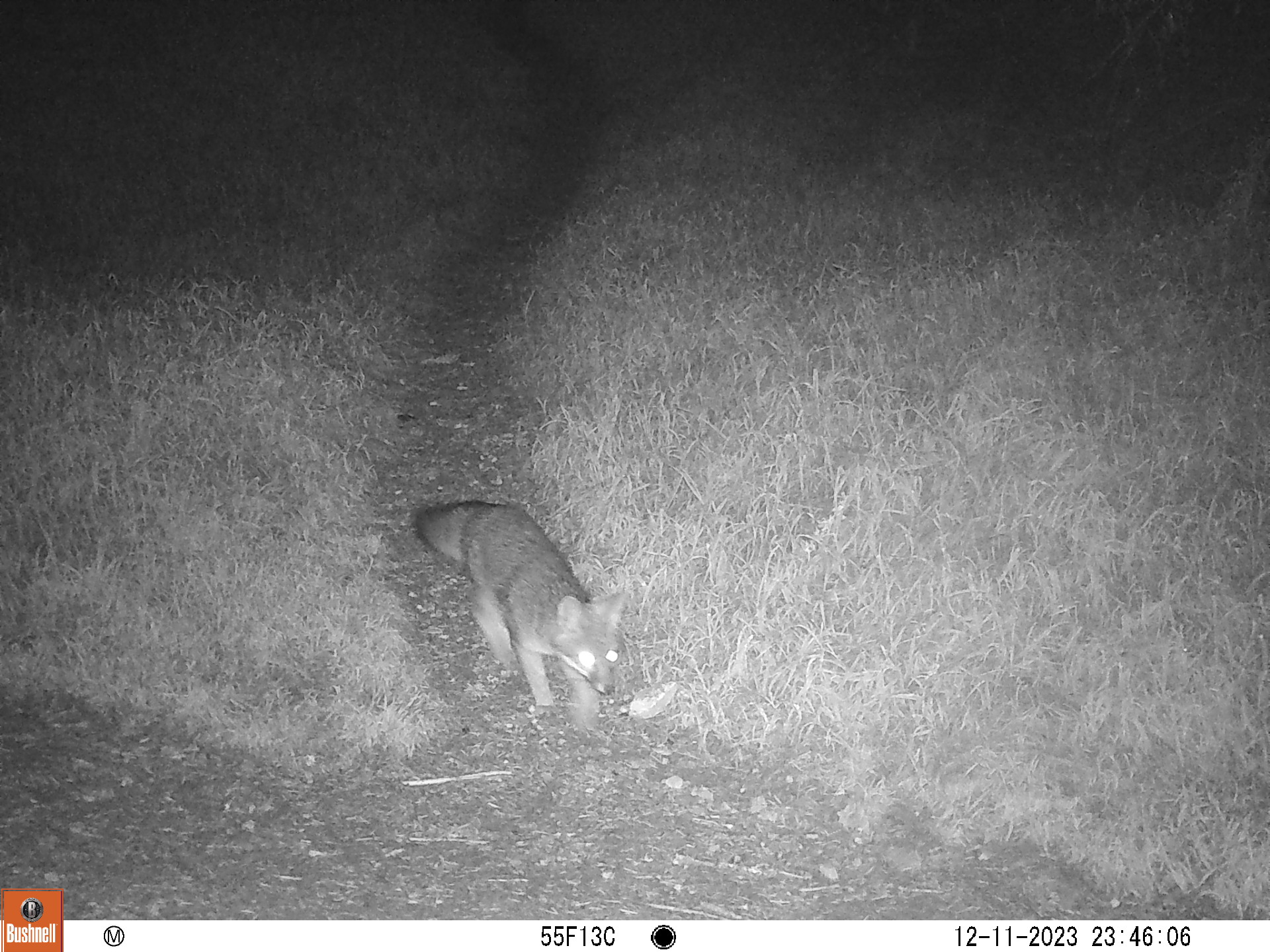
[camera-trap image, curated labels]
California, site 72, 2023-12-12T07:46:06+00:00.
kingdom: Animalia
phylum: Chordata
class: Mammalia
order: Carnivora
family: Canidae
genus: Urocyon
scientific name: Urocyon cinereoargenteus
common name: gray fox